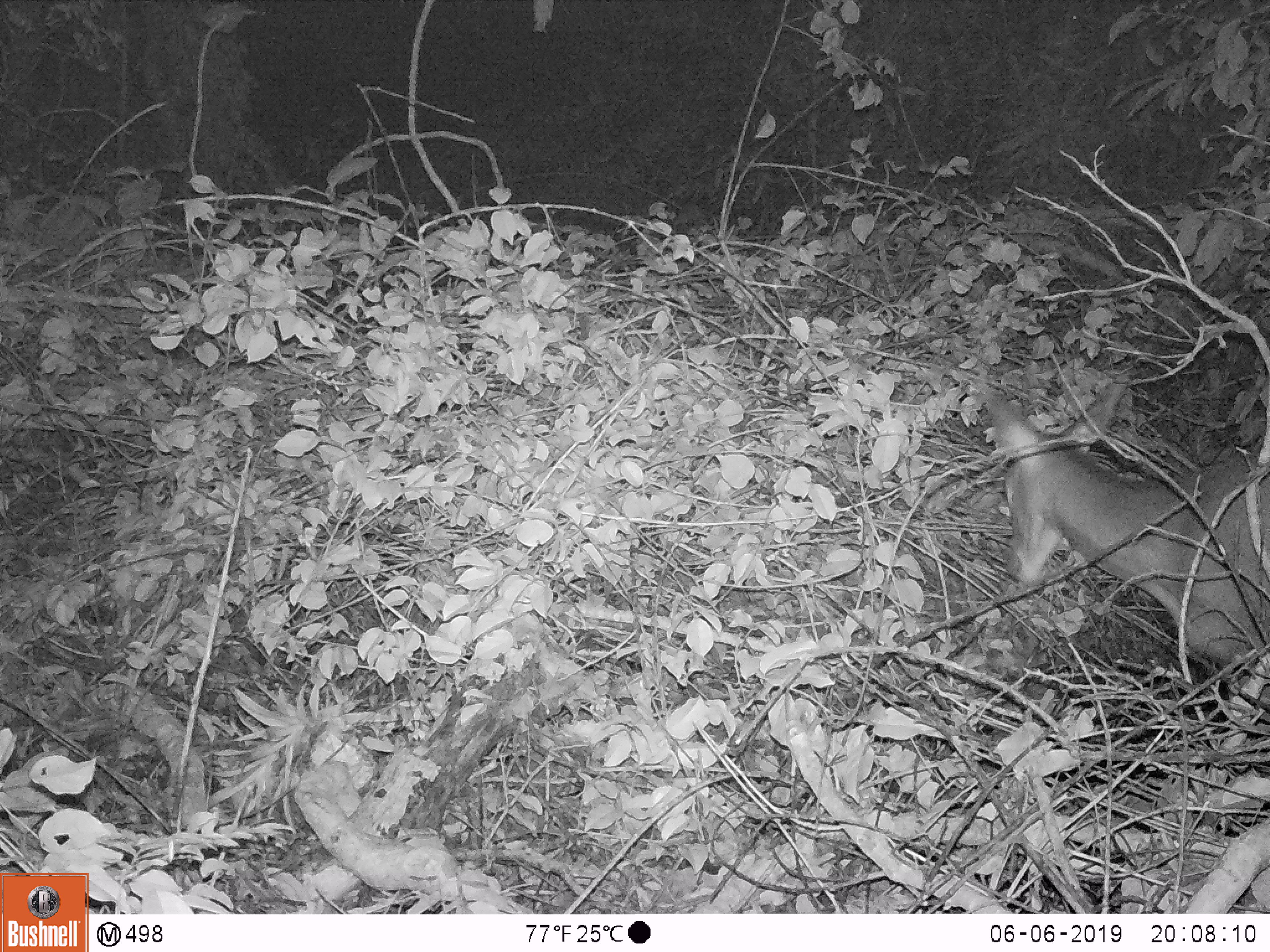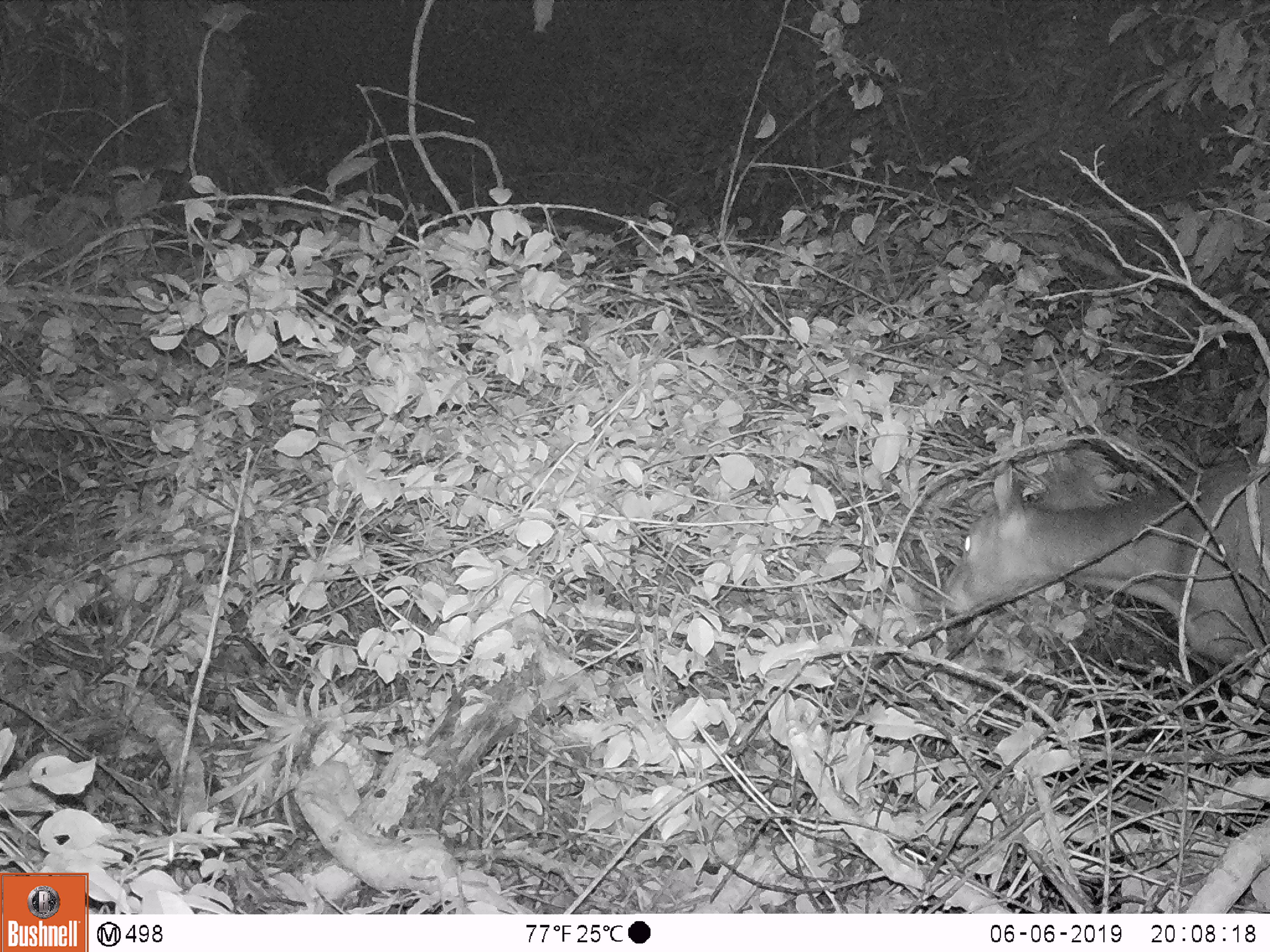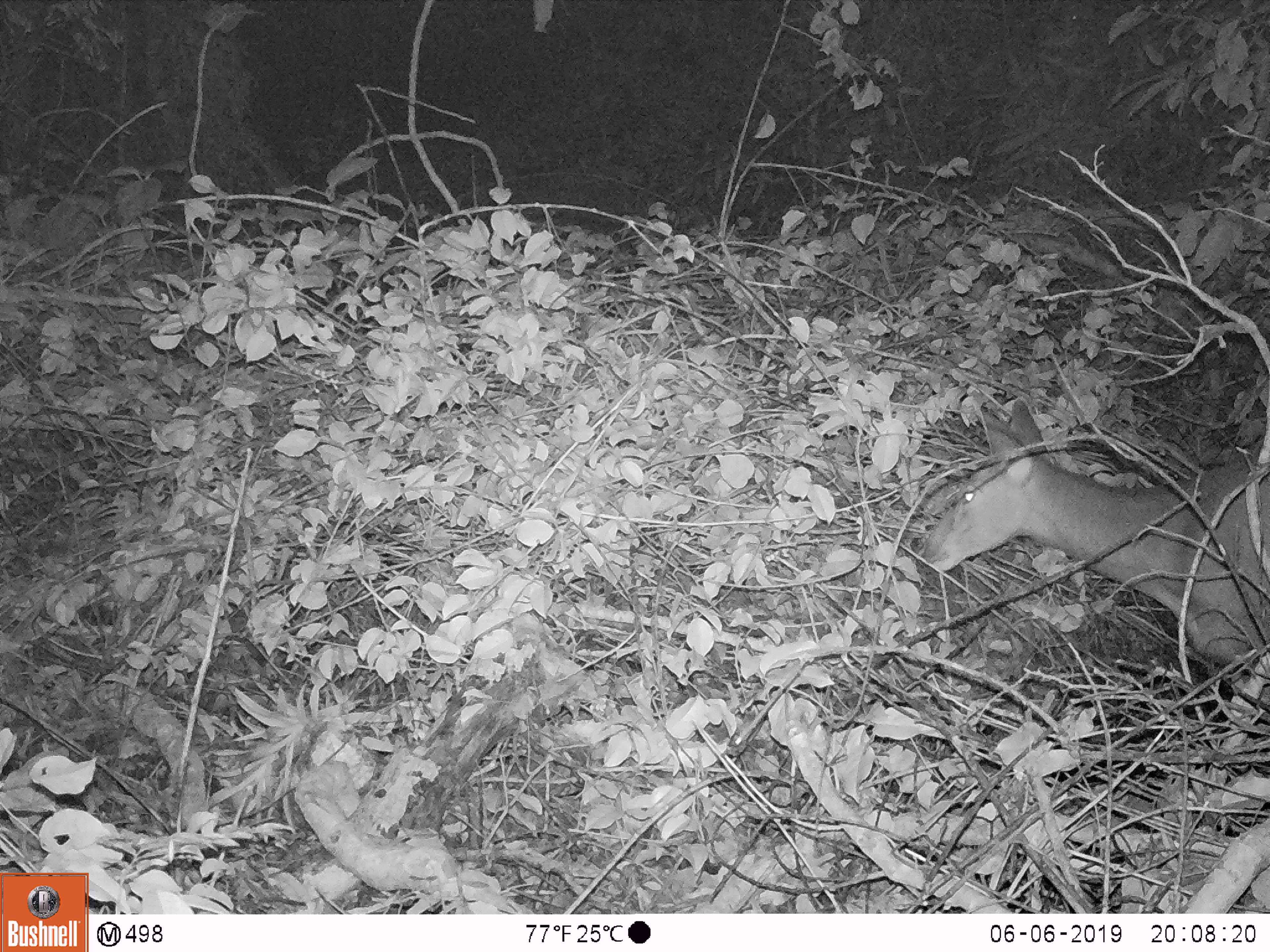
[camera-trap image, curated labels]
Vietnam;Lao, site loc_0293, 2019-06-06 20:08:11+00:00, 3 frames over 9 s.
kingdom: Animalia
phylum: Chordata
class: Mammalia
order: Artiodactyla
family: Cervidae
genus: Rusa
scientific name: Rusa unicolor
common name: sambar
Sambar (Rusa unicolor). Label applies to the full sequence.